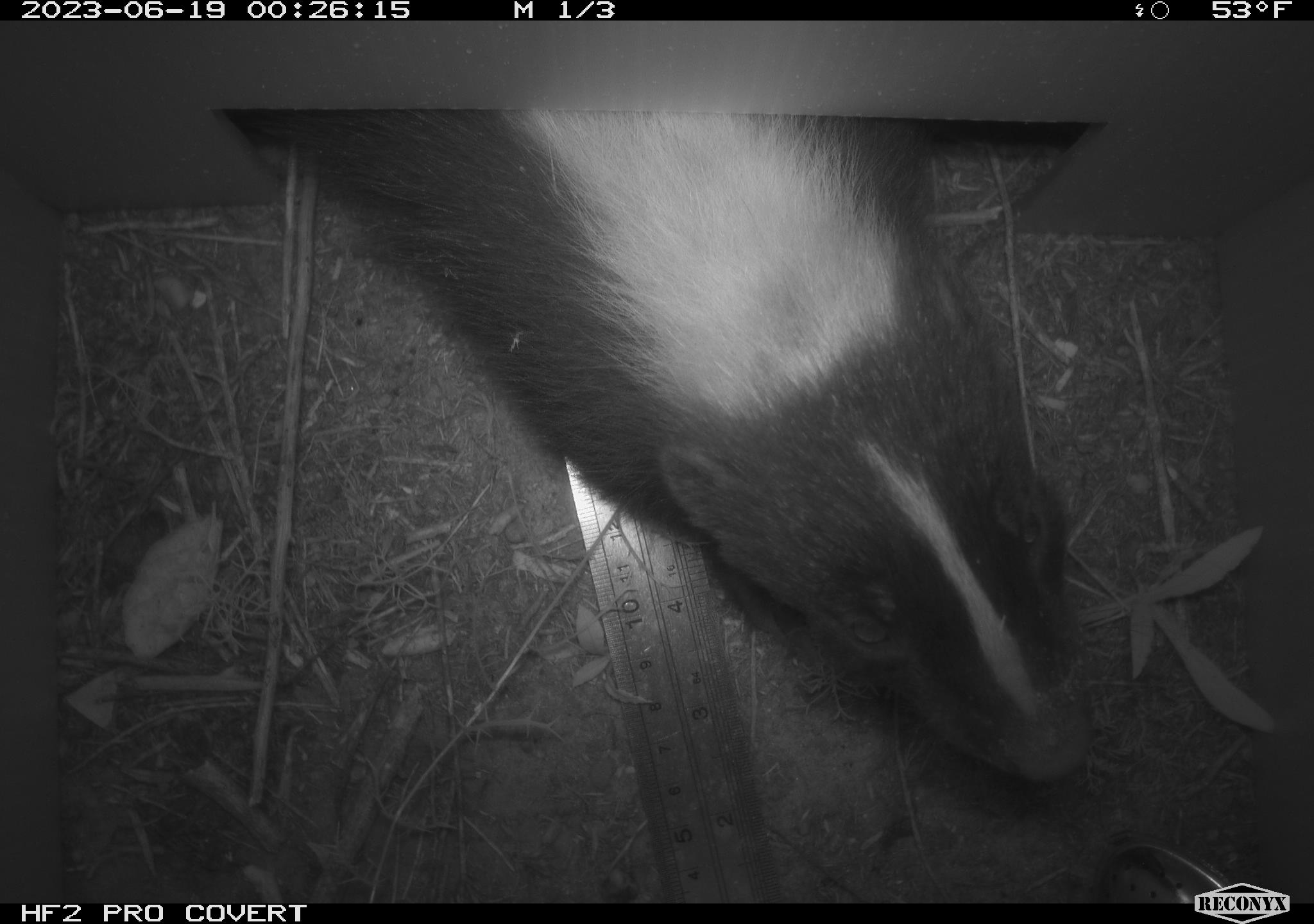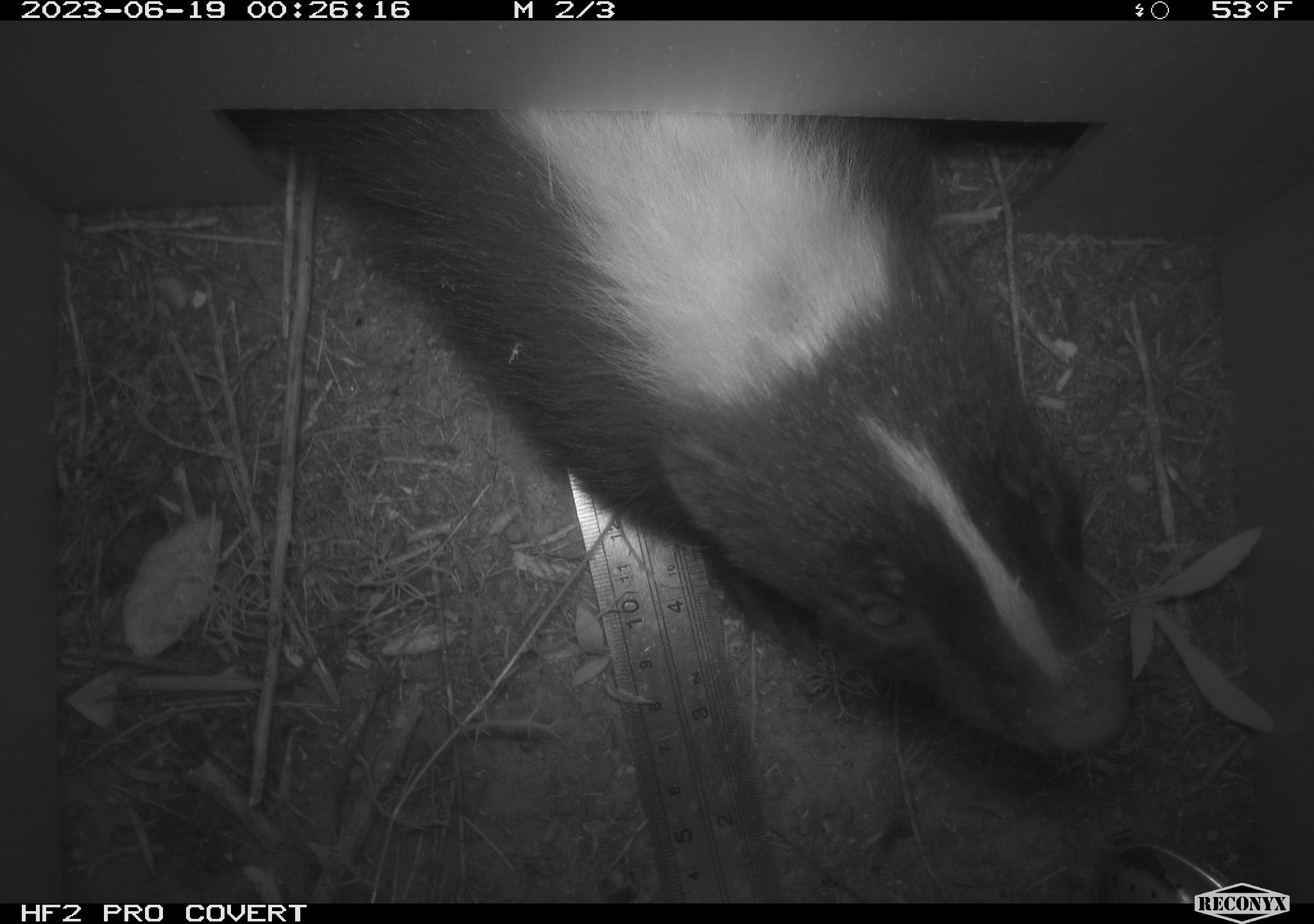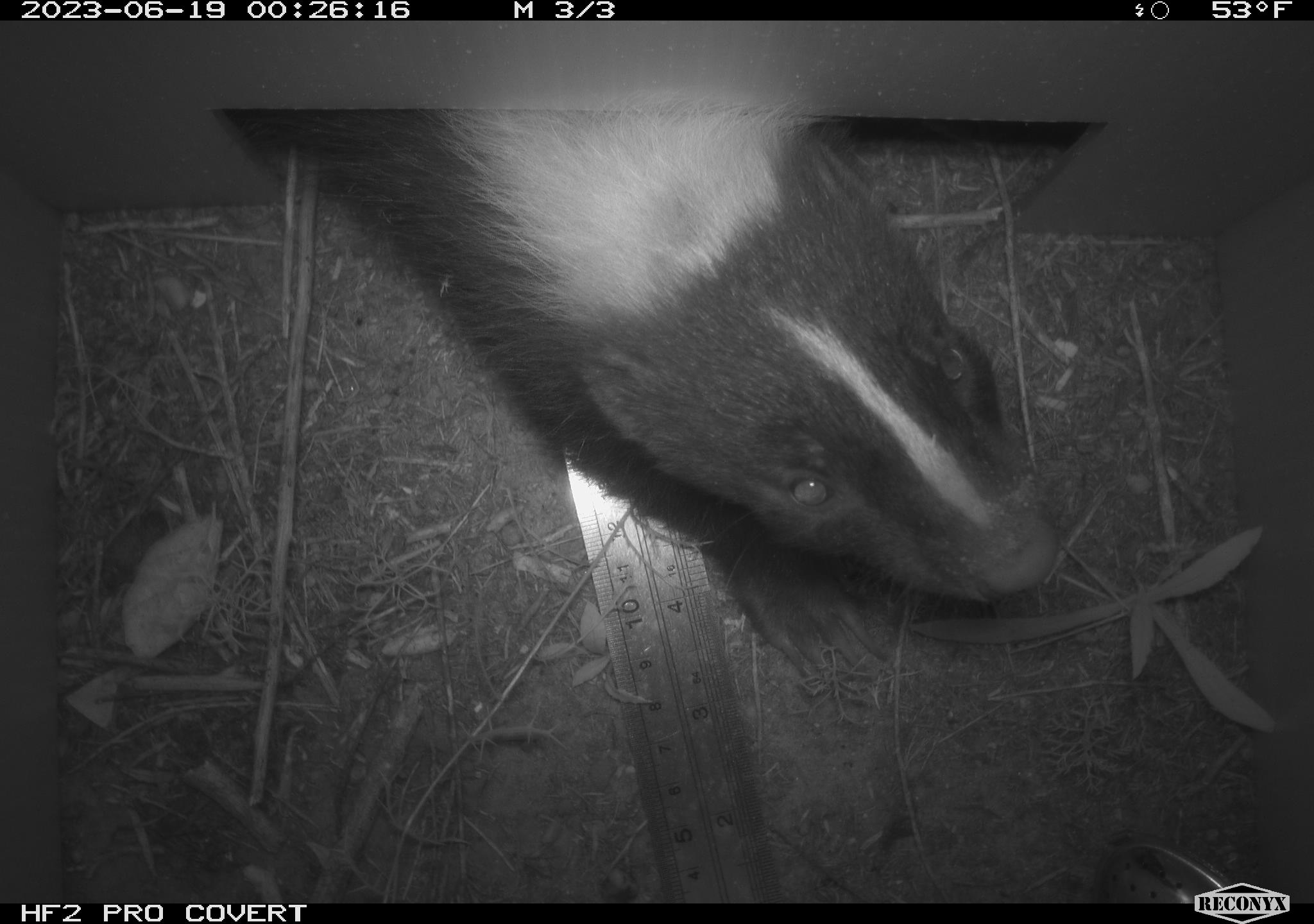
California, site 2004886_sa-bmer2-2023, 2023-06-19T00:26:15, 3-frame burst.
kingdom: Animalia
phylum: Chordata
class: Mammalia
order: Carnivora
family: Mephitidae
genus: Mephitis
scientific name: Mephitis mephitis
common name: striped skunk